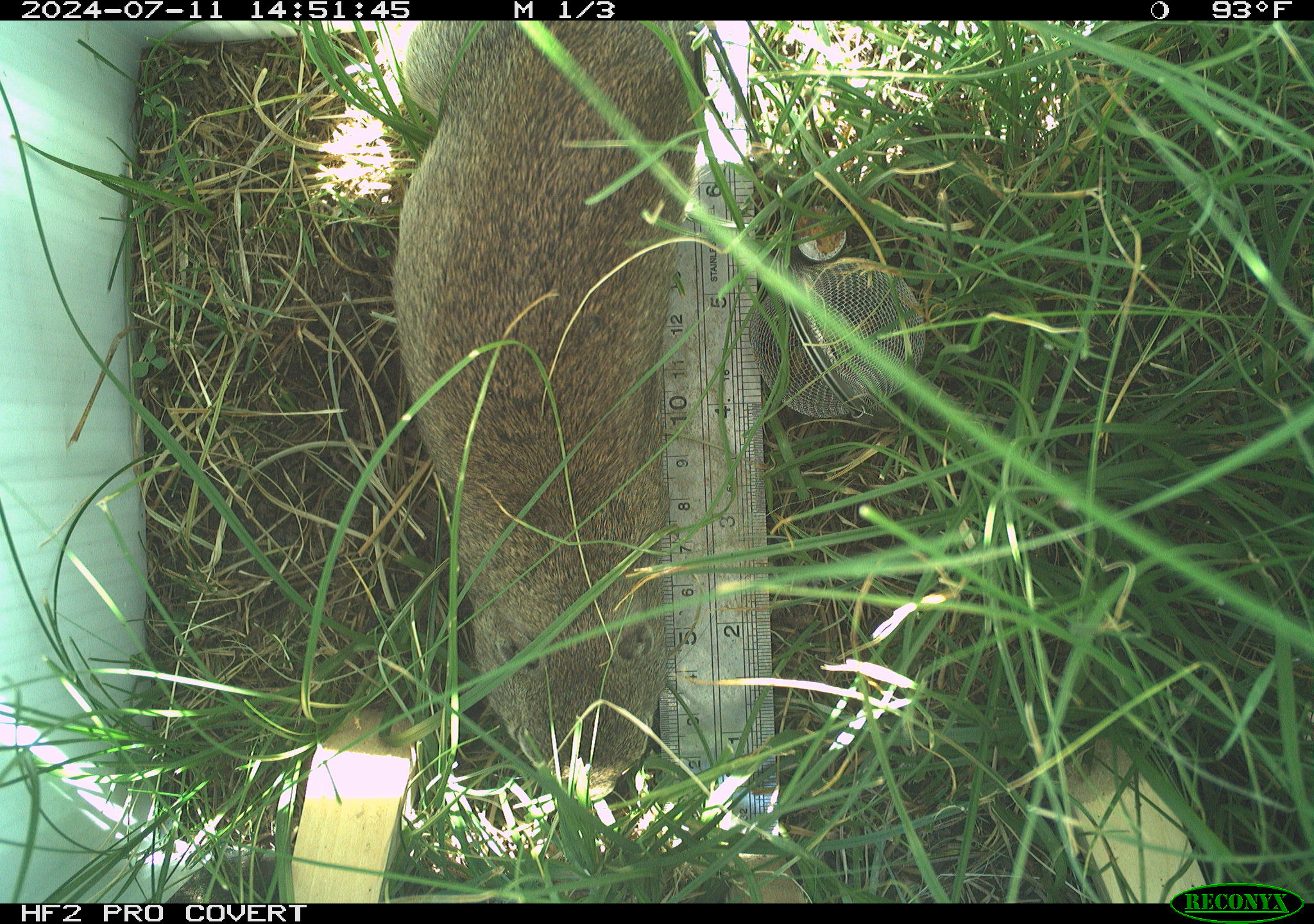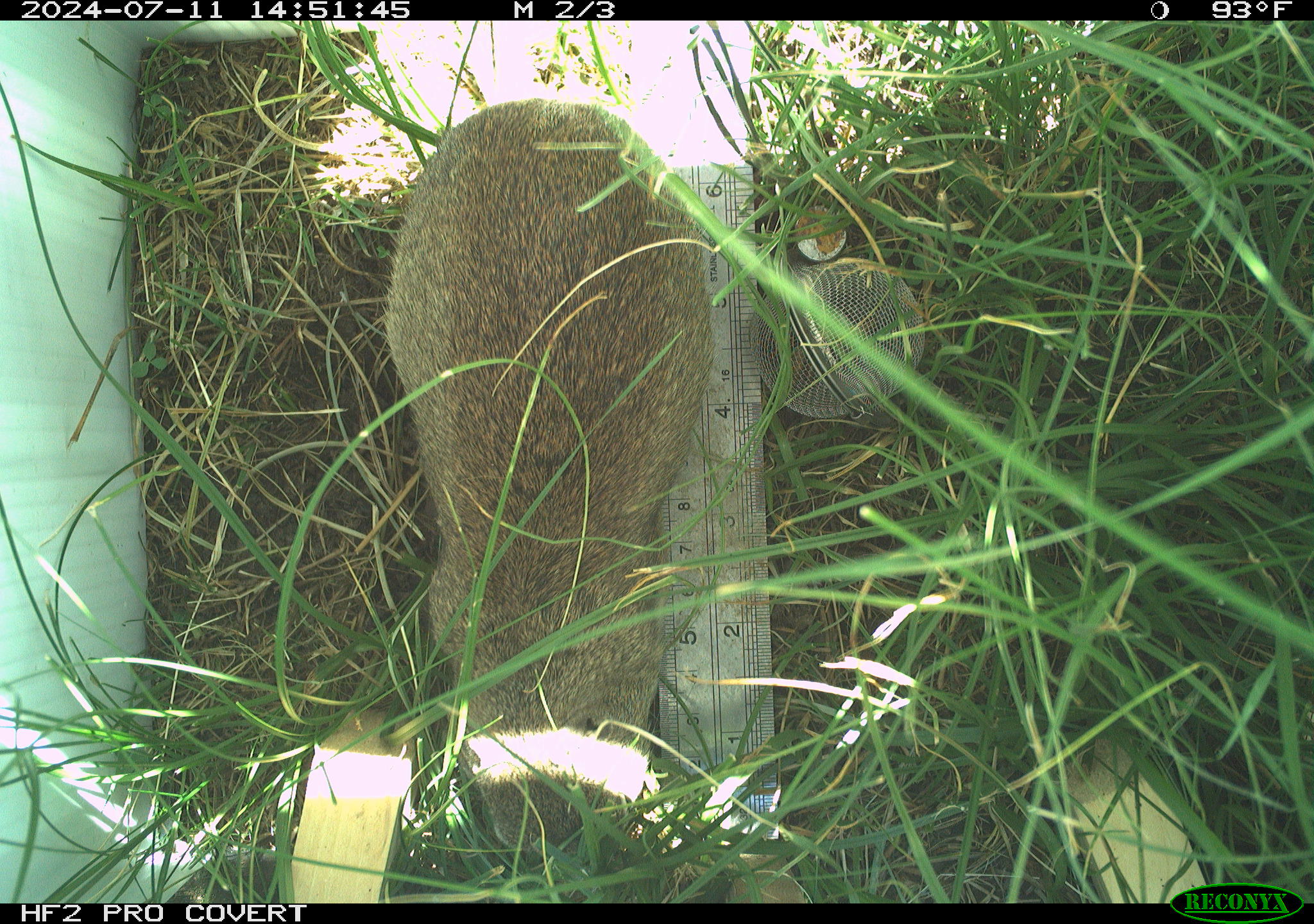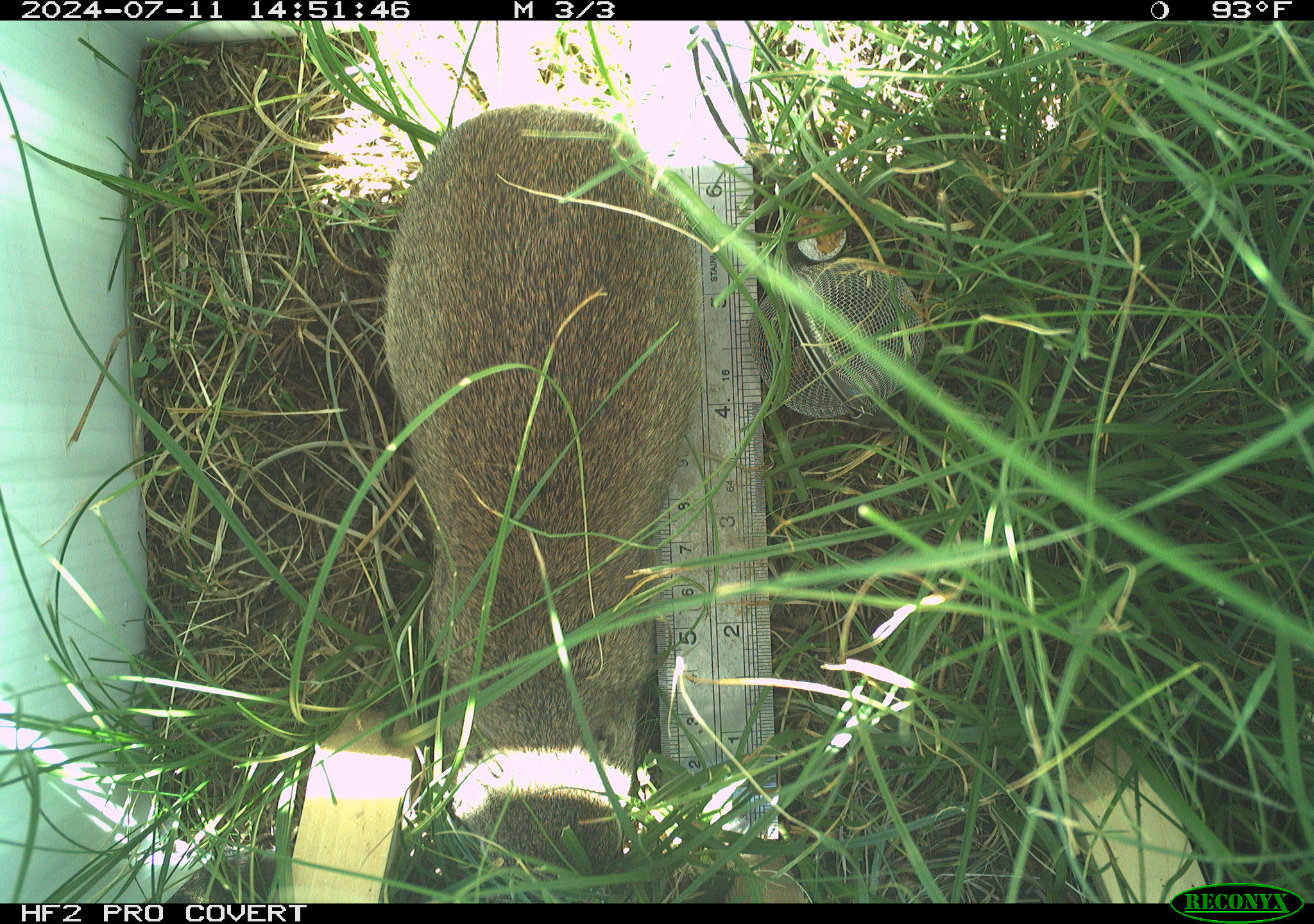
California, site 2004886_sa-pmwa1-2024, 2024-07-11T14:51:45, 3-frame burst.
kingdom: Animalia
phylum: Chordata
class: Mammalia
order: Rodentia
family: Sciuridae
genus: Urocitellus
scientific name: Urocitellus beldingi beldingi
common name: belding's ground squirrel